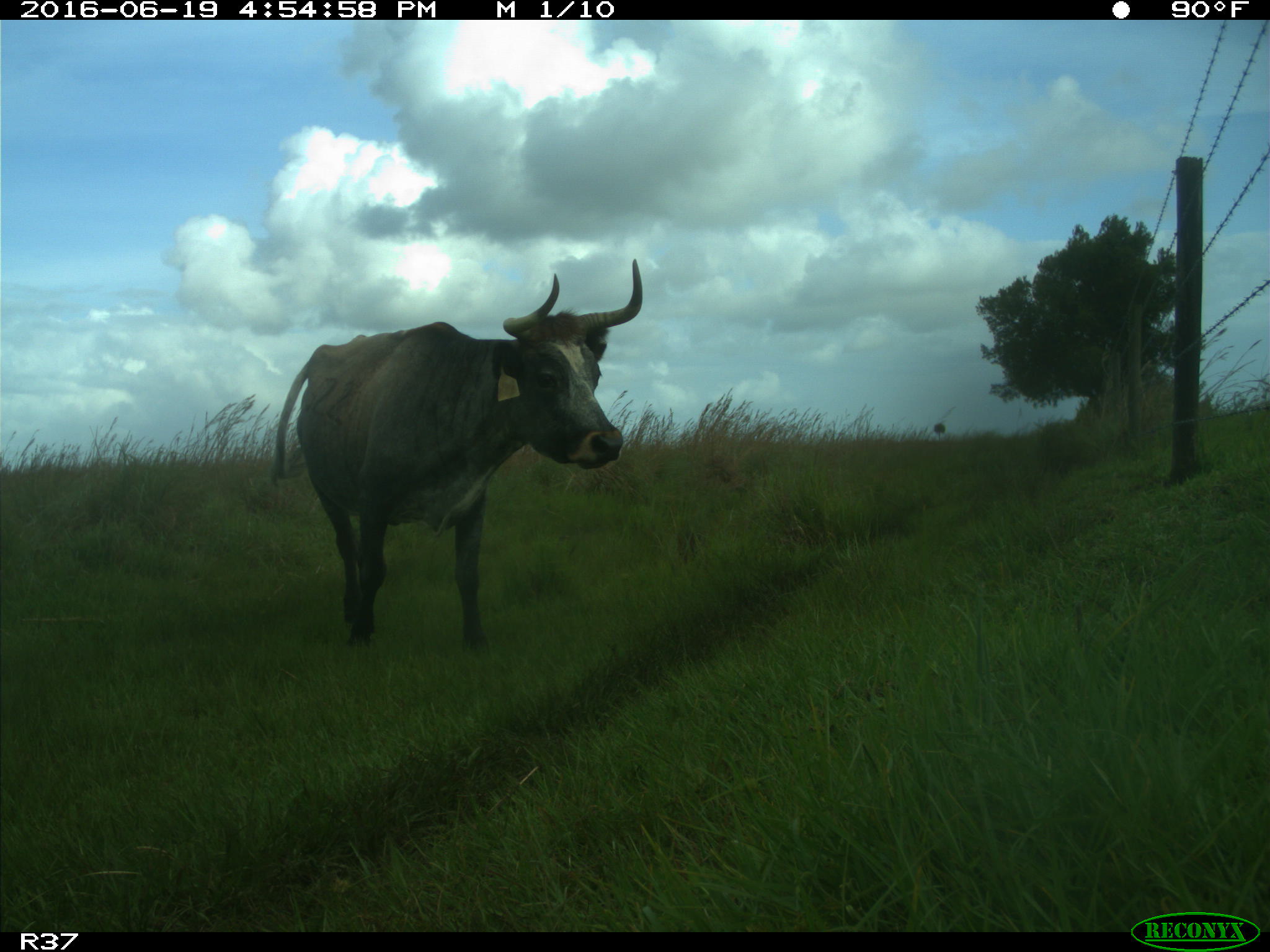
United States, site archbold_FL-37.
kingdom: Animalia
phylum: Chordata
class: Mammalia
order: Artiodactyla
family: Bovidae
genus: Bos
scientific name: Bos taurus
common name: domestic cow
Bos taurus (domestic cow).